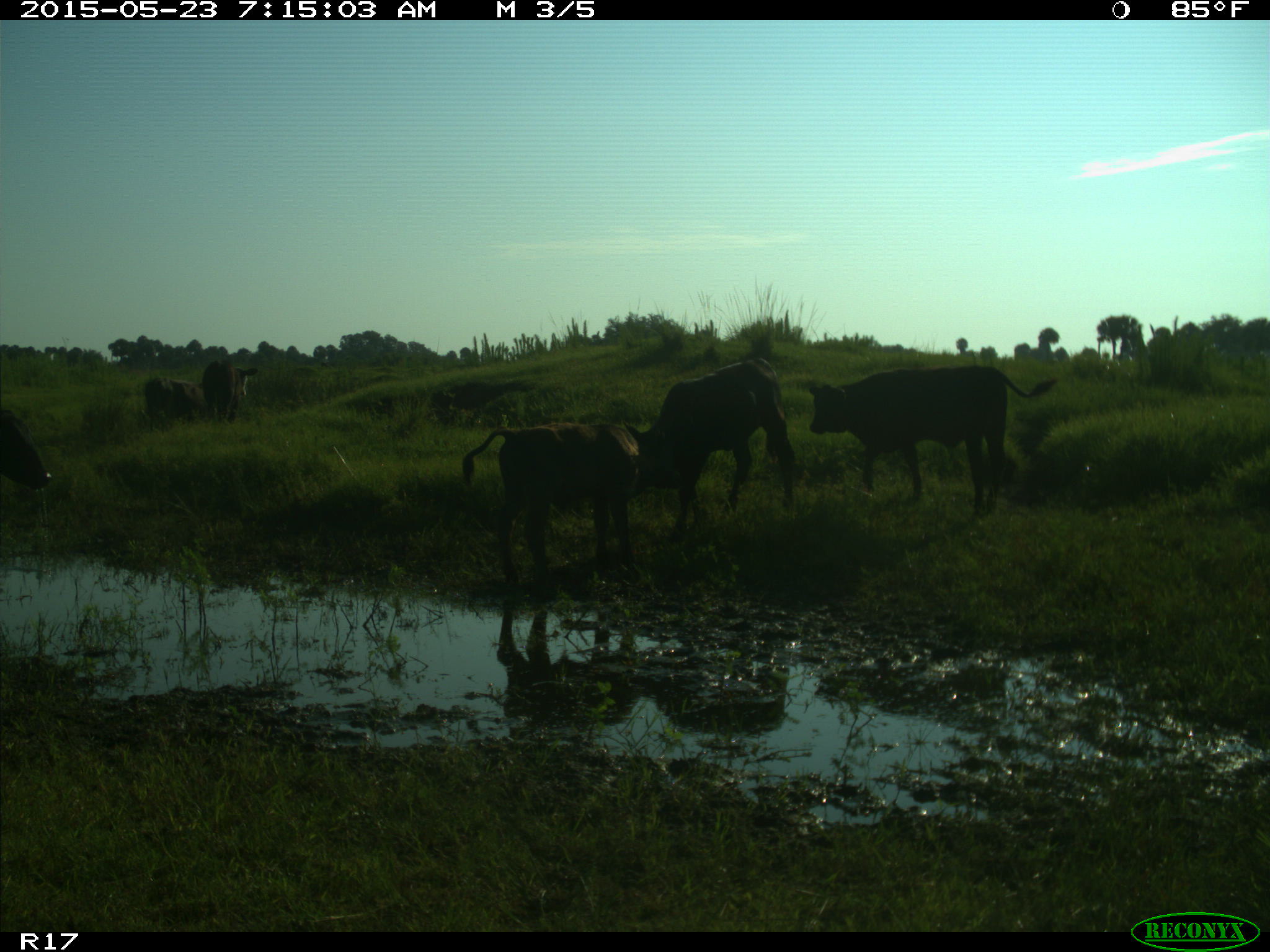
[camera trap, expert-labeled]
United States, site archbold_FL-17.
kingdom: Animalia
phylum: Chordata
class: Mammalia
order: Artiodactyla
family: Bovidae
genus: Bos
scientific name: Bos taurus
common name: domestic cow